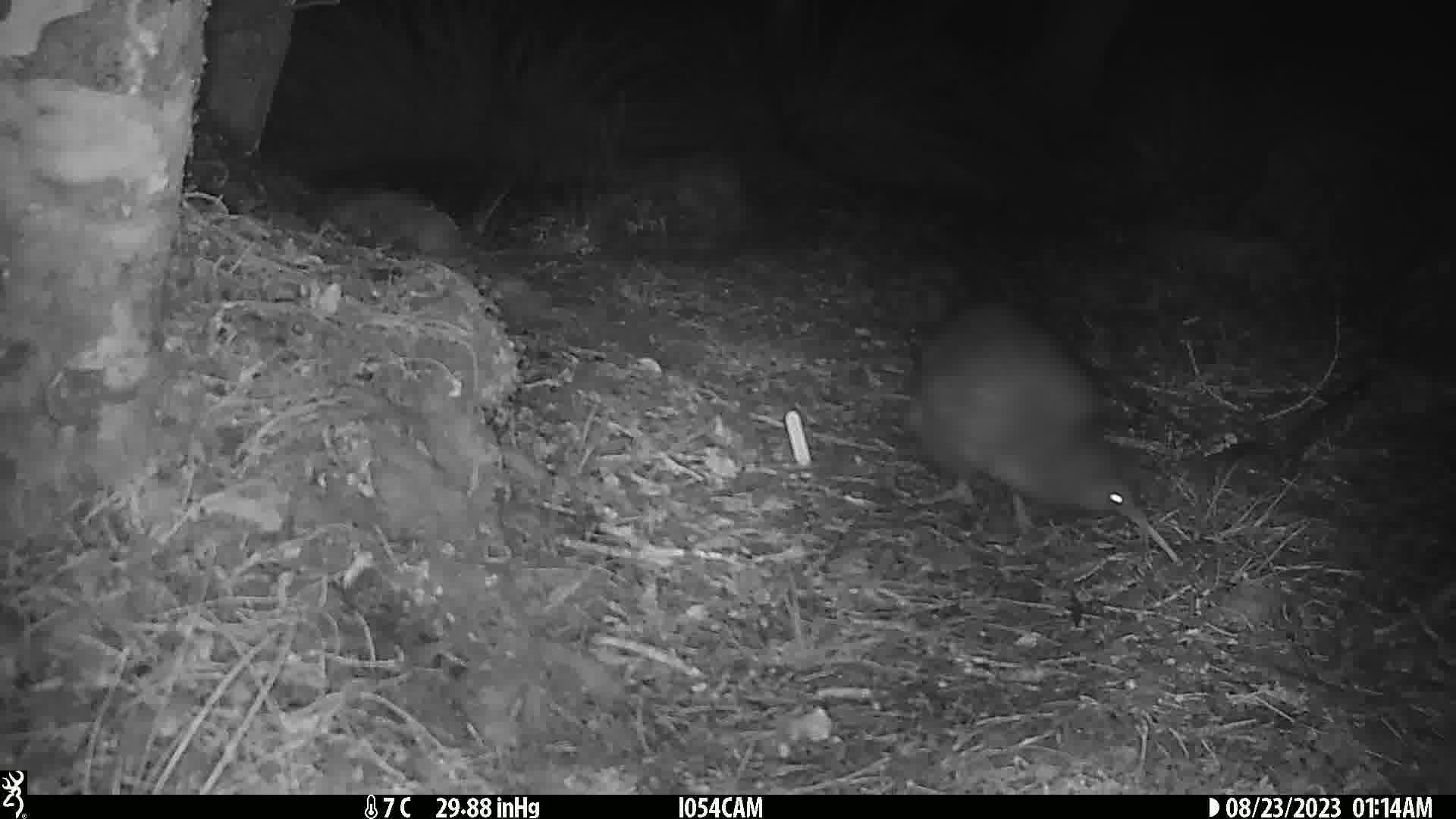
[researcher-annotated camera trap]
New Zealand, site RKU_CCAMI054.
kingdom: Animalia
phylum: Chordata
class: Aves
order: Apterygiformes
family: Apterygidae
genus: Apteryx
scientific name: Apteryx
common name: kiwi